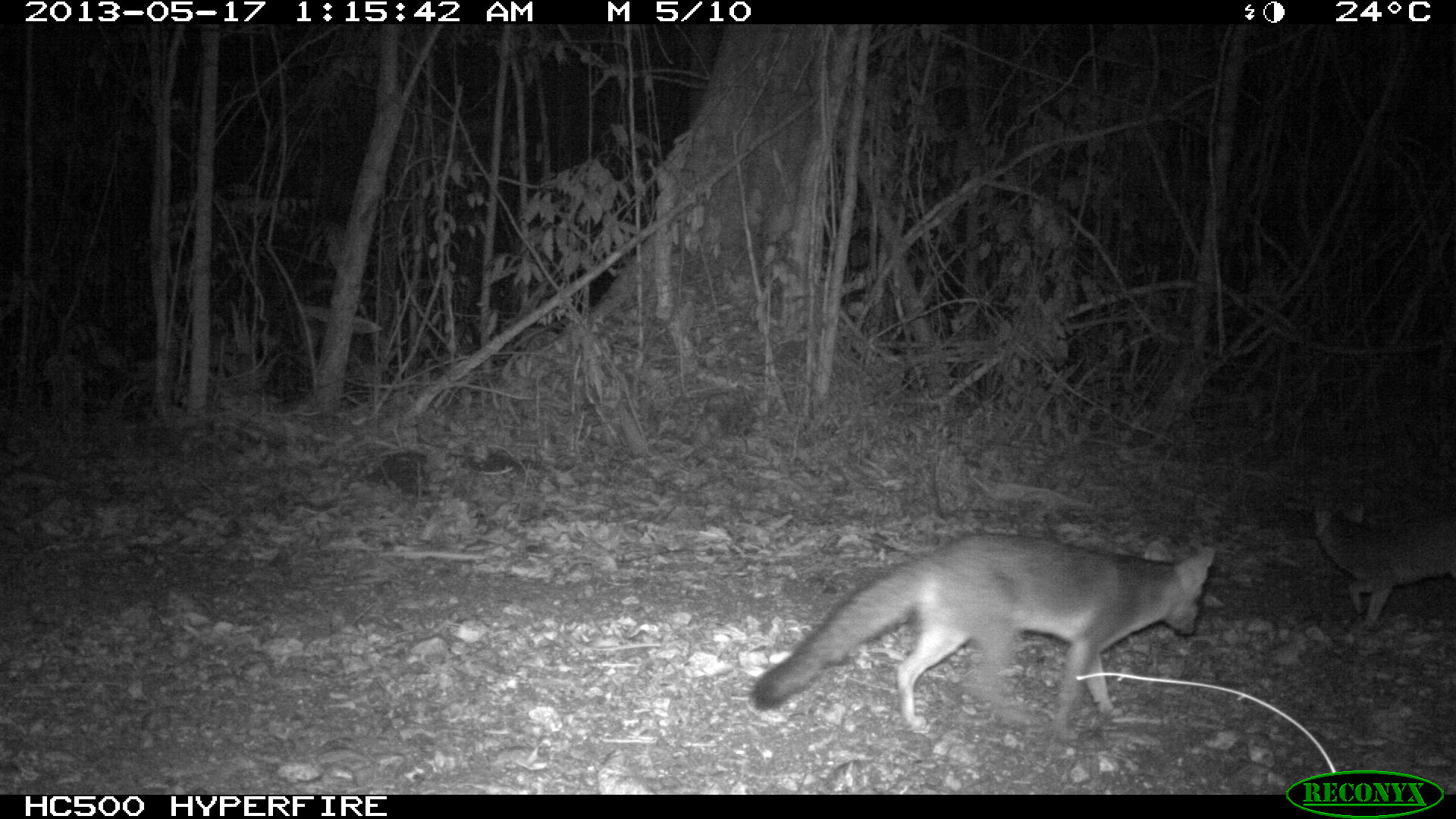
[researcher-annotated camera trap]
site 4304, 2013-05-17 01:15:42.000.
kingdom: Animalia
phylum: Chordata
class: Mammalia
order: Carnivora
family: Canidae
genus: Urocyon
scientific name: Urocyon cinereoargenteus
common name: gray fox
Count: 2.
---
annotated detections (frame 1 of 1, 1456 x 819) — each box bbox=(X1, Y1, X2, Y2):
urocyon cinereoargenteus: bbox=(745, 537, 1215, 734); bbox=(1314, 500, 1454, 630)